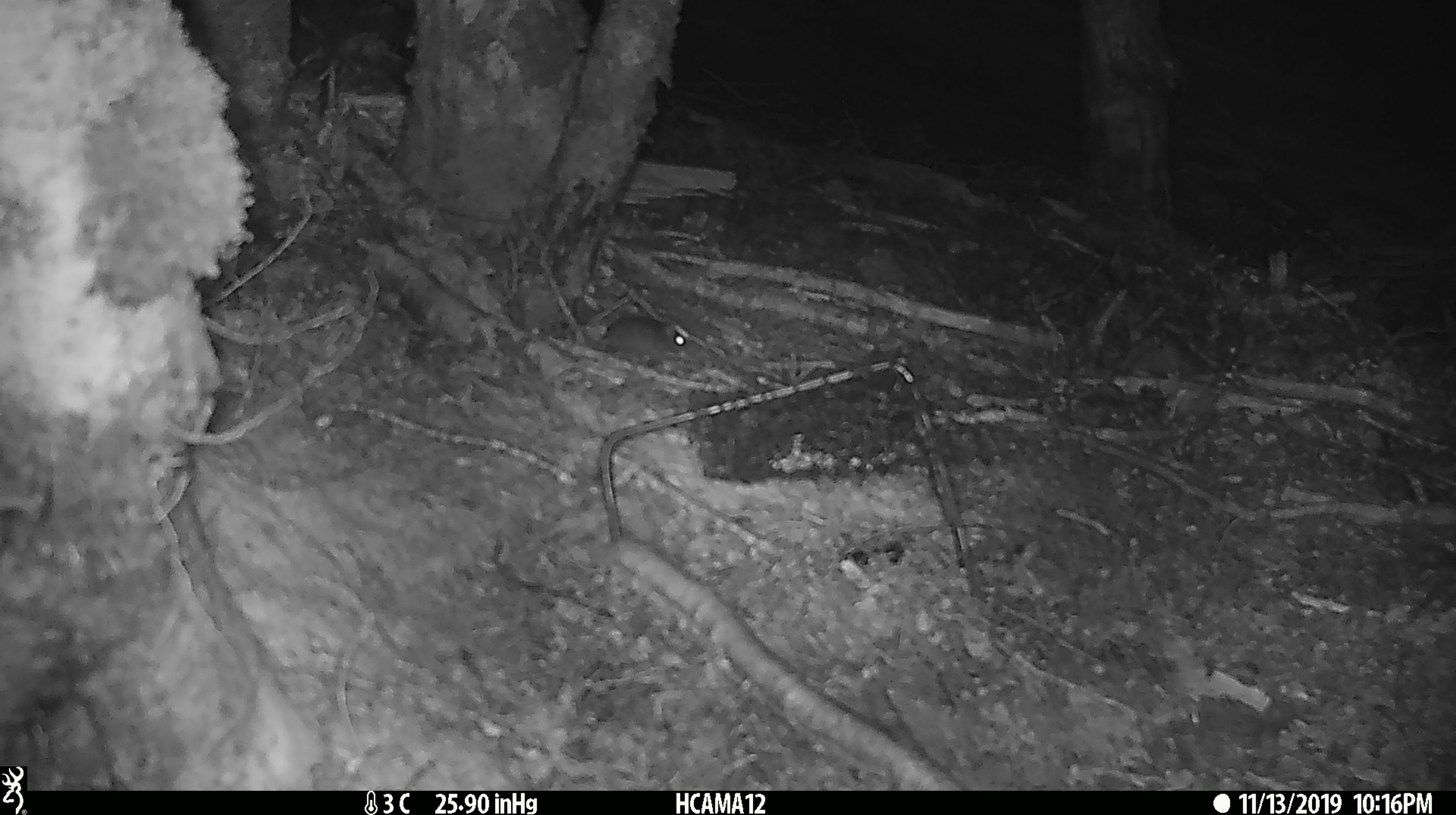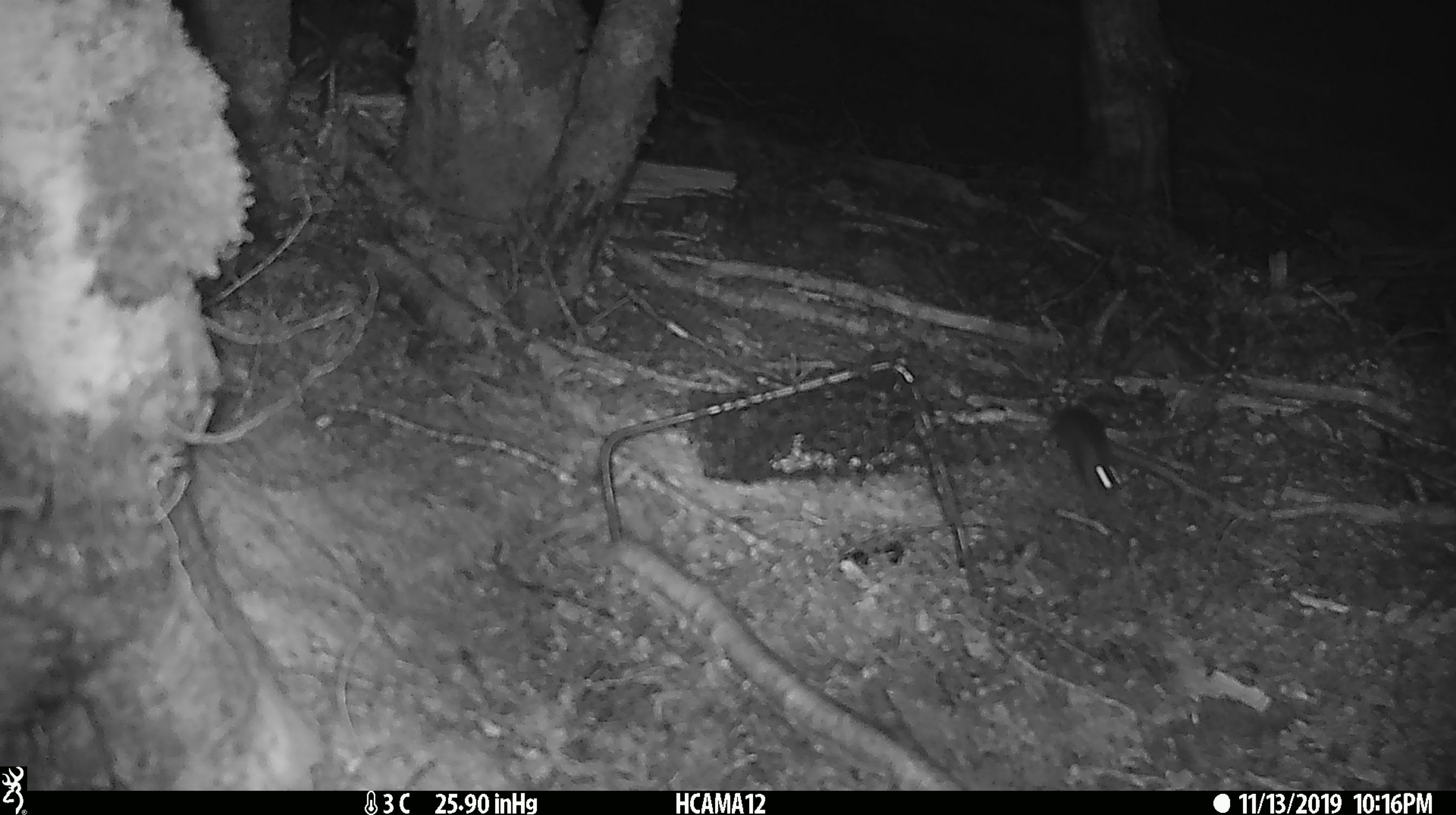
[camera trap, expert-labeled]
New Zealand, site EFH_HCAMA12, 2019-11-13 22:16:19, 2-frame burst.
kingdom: Animalia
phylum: Chordata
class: Mammalia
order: Rodentia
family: Muridae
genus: Mus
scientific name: Mus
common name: mouse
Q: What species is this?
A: Mouse (Mus).